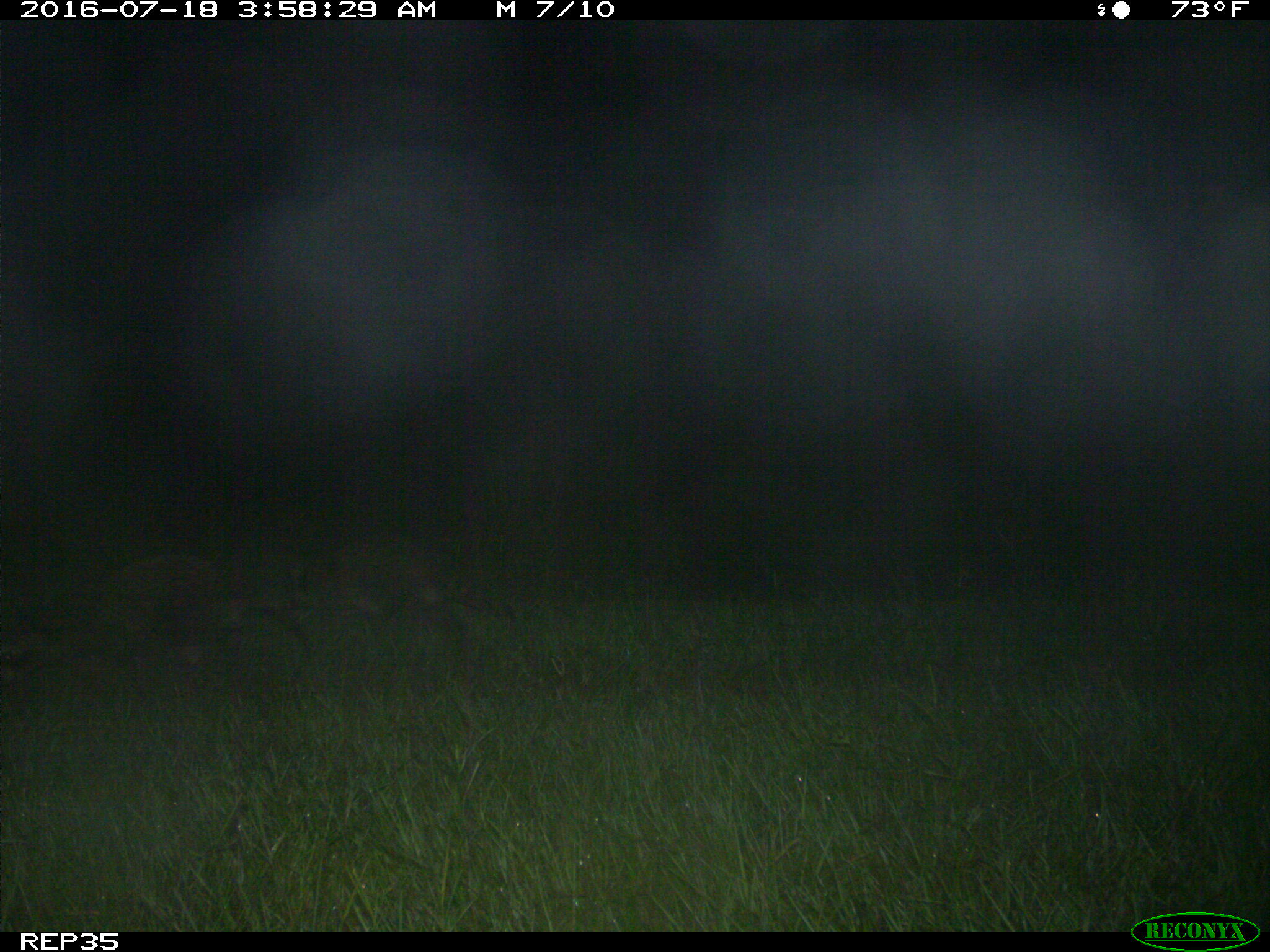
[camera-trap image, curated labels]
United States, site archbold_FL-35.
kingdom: Animalia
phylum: Chordata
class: Mammalia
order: Carnivora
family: Procyonidae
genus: Procyon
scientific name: Procyon lotor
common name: common raccoon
Procyon lotor (common raccoon).